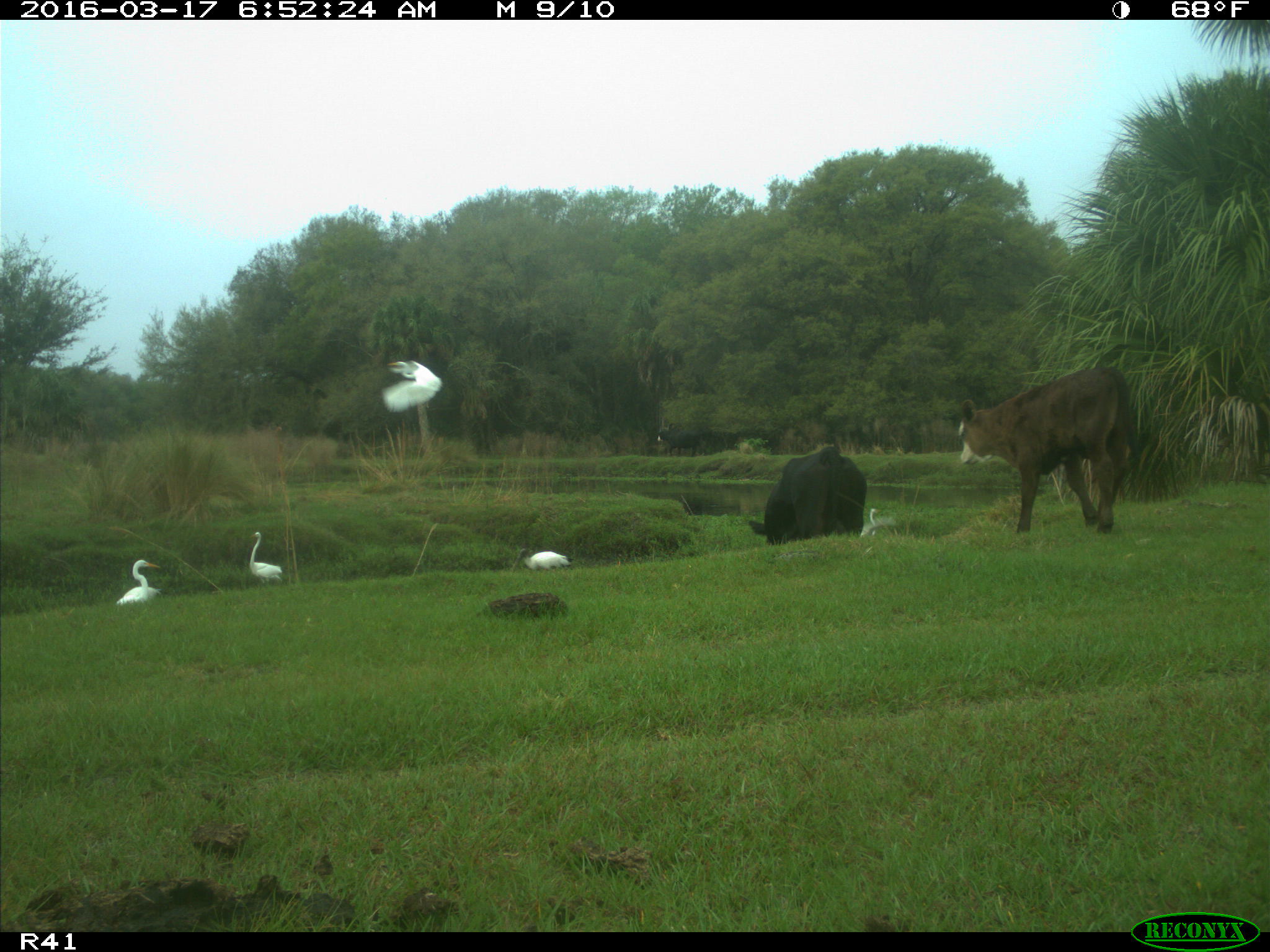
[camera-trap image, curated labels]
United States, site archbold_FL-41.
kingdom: Animalia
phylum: Chordata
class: Mammalia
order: Artiodactyla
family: Bovidae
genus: Bos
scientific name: Bos taurus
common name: domestic cow